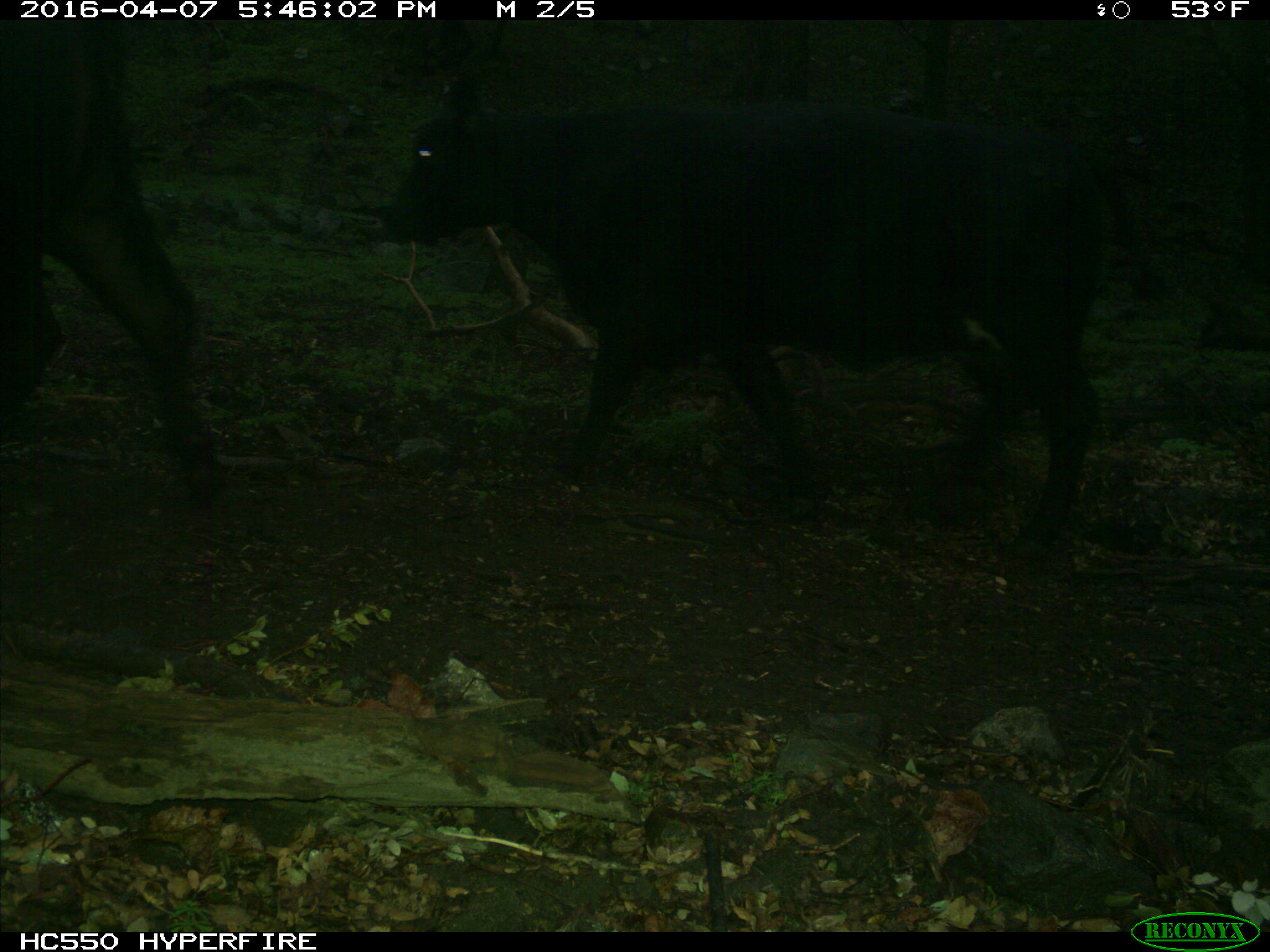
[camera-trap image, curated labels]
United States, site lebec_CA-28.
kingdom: Animalia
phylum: Chordata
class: Mammalia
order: Artiodactyla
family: Bovidae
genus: Bos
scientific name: Bos taurus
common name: domestic cow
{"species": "Bos taurus (domestic cow)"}